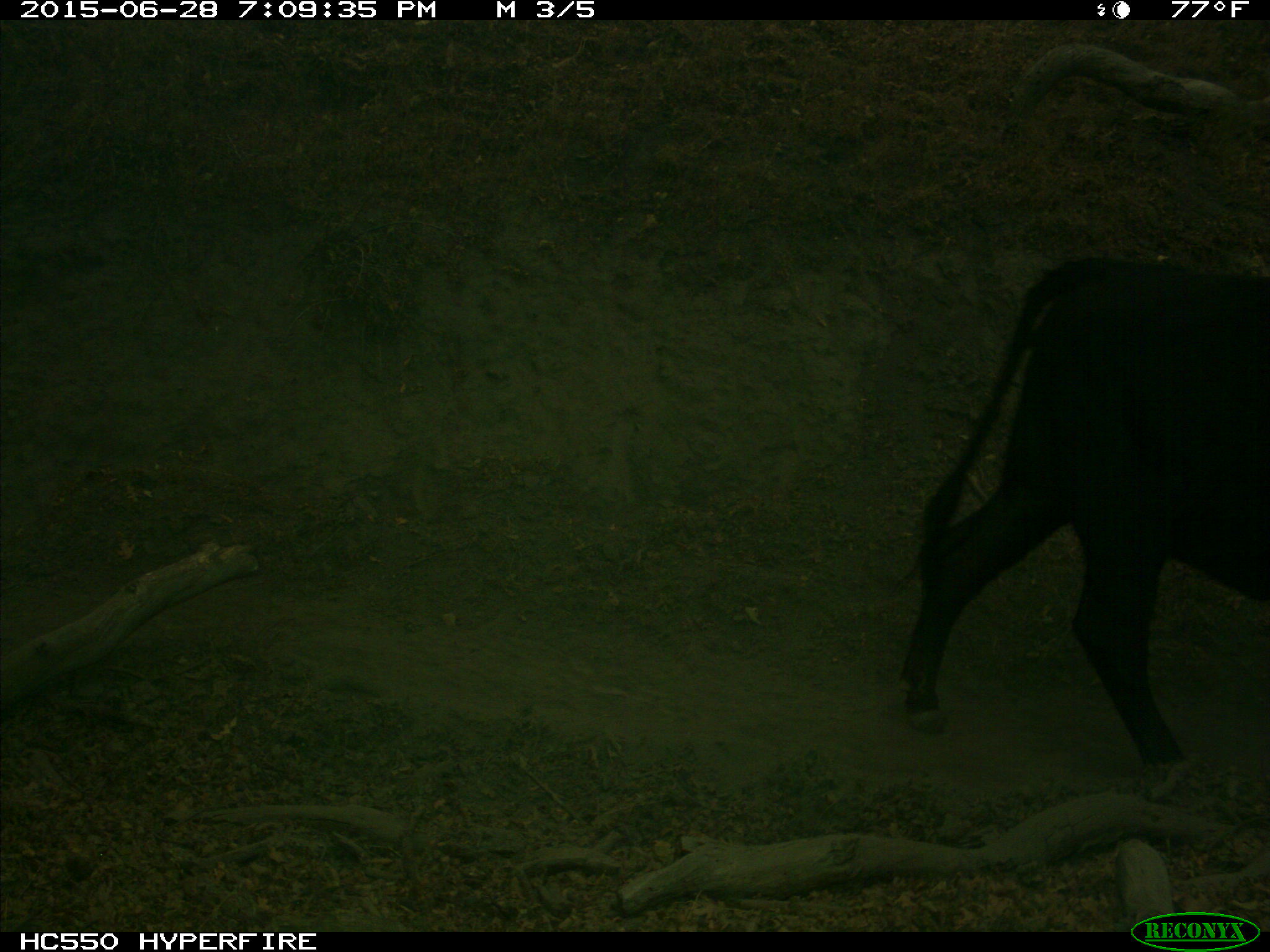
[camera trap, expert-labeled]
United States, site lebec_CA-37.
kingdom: Animalia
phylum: Chordata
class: Mammalia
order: Artiodactyla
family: Bovidae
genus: Bos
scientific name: Bos taurus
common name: domestic cow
Bos taurus (domestic cow).